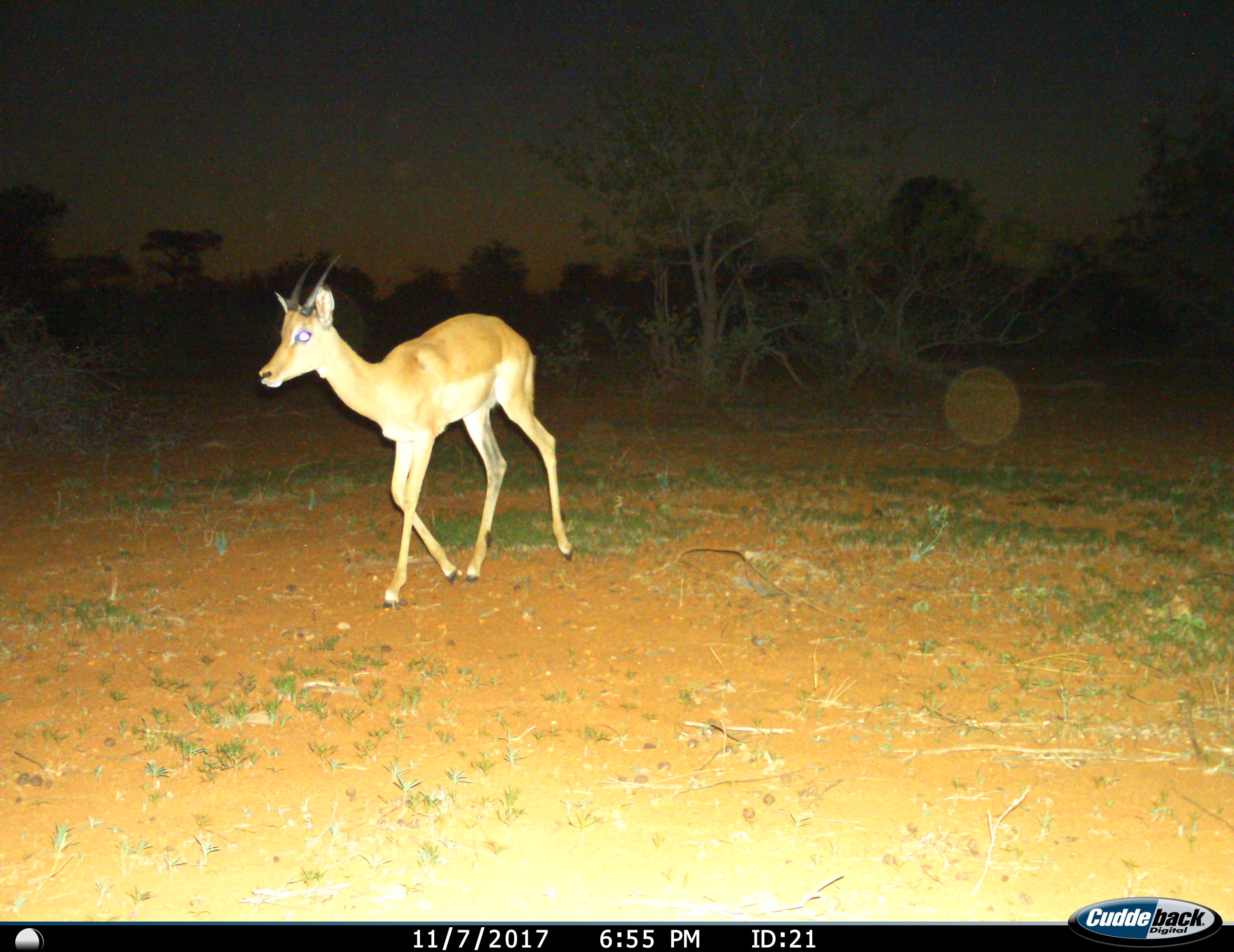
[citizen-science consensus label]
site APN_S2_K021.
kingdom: Animalia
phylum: Chordata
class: Mammalia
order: Artiodactyla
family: Bovidae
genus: Aepyceros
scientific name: Aepyceros melampus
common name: impala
Impala (Aepyceros melampus), count 1. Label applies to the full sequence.